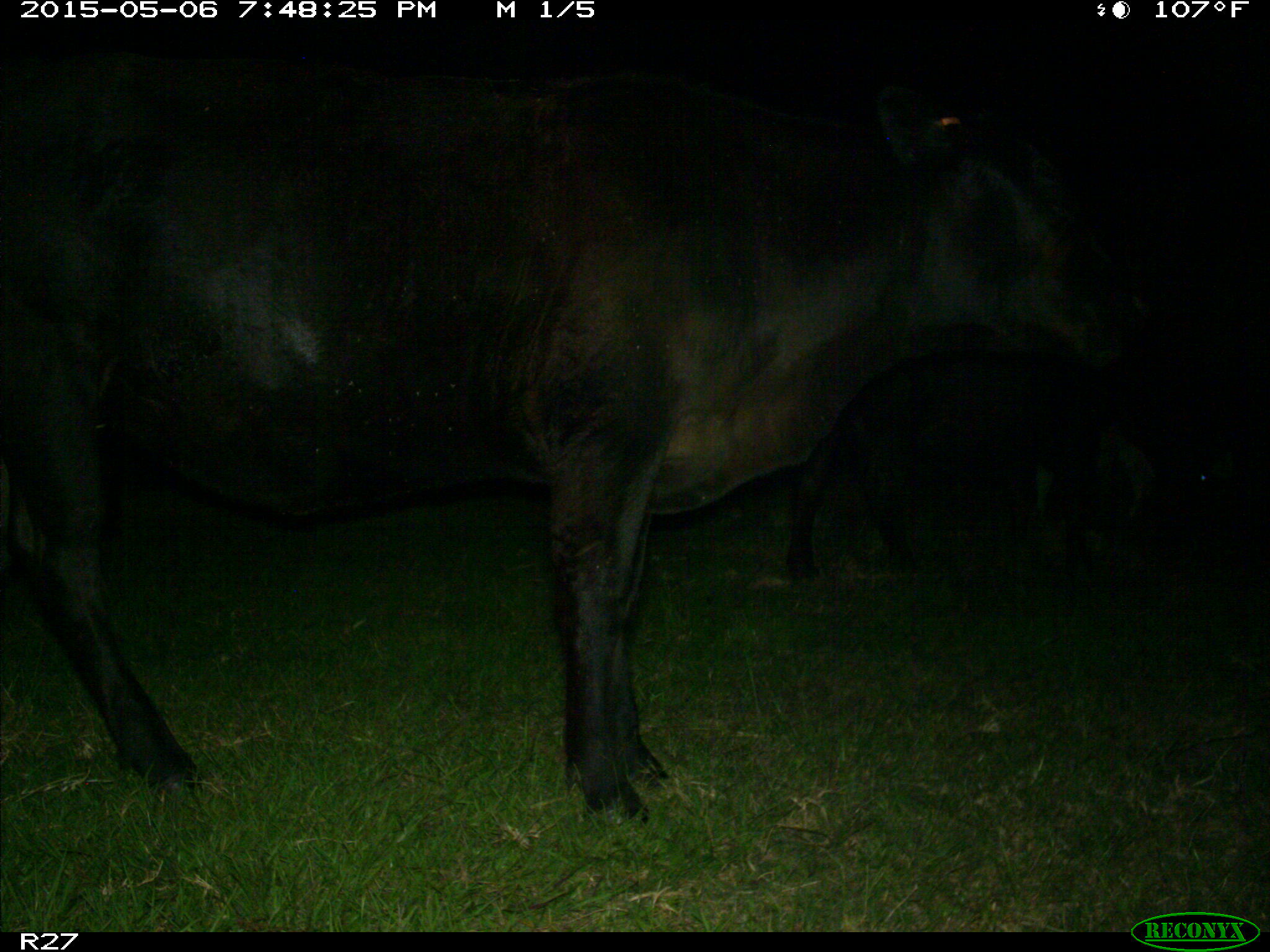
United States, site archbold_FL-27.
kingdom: Animalia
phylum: Chordata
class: Mammalia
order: Artiodactyla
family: Bovidae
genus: Bos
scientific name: Bos taurus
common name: domestic cow